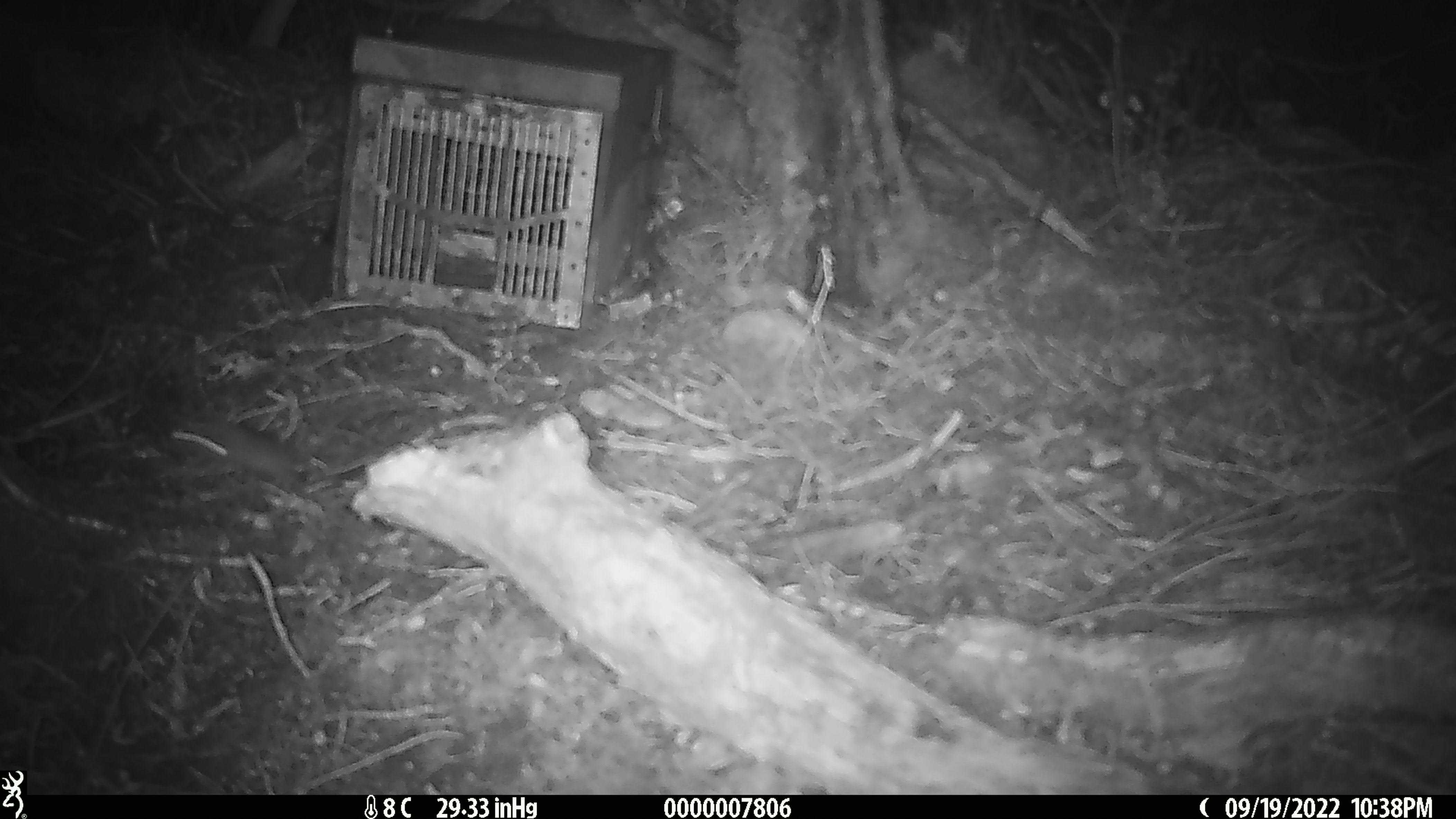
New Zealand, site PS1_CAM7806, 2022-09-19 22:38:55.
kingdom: Animalia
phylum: Chordata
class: Mammalia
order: Rodentia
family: Muridae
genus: Mus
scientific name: Mus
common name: mouse